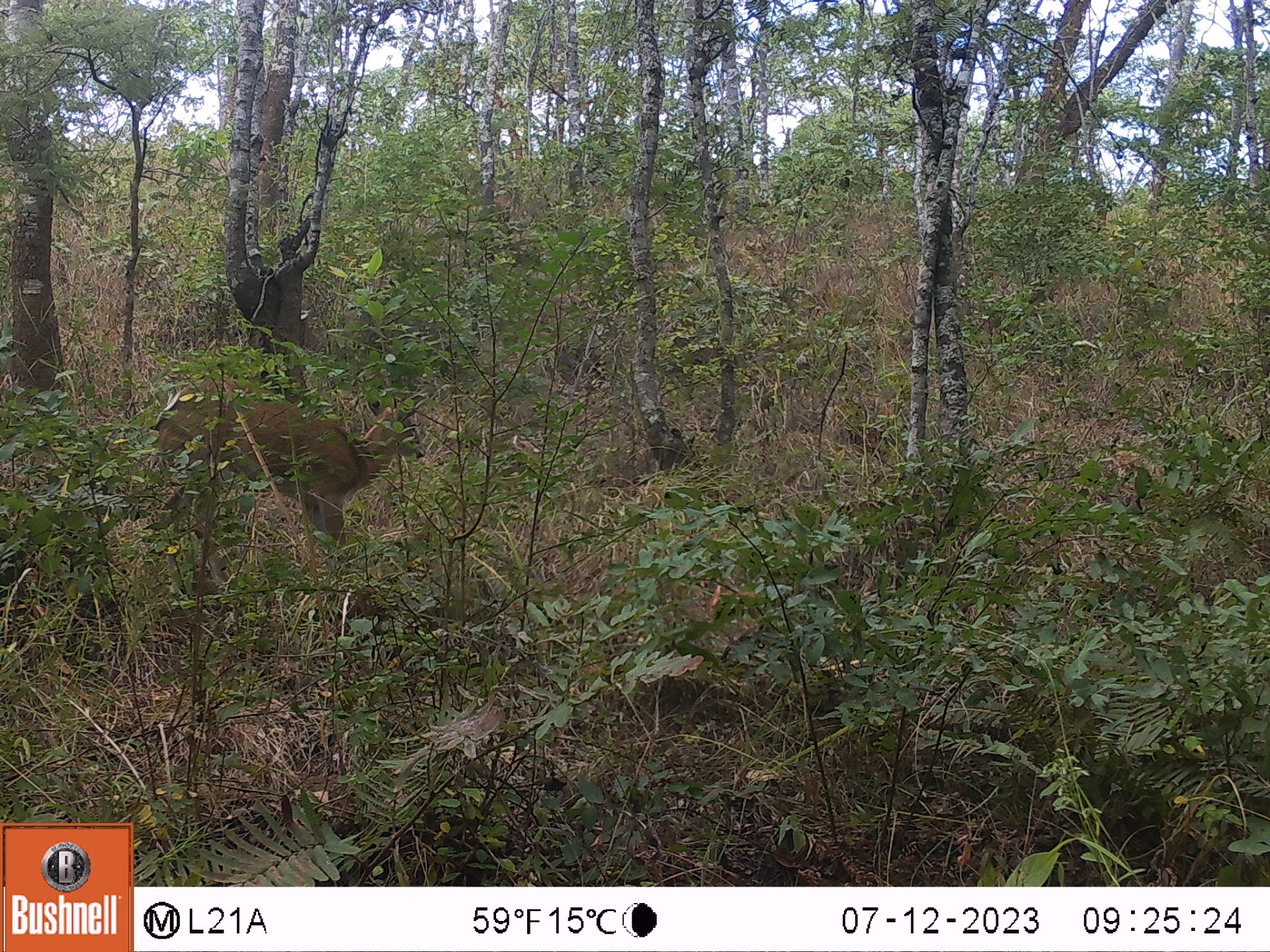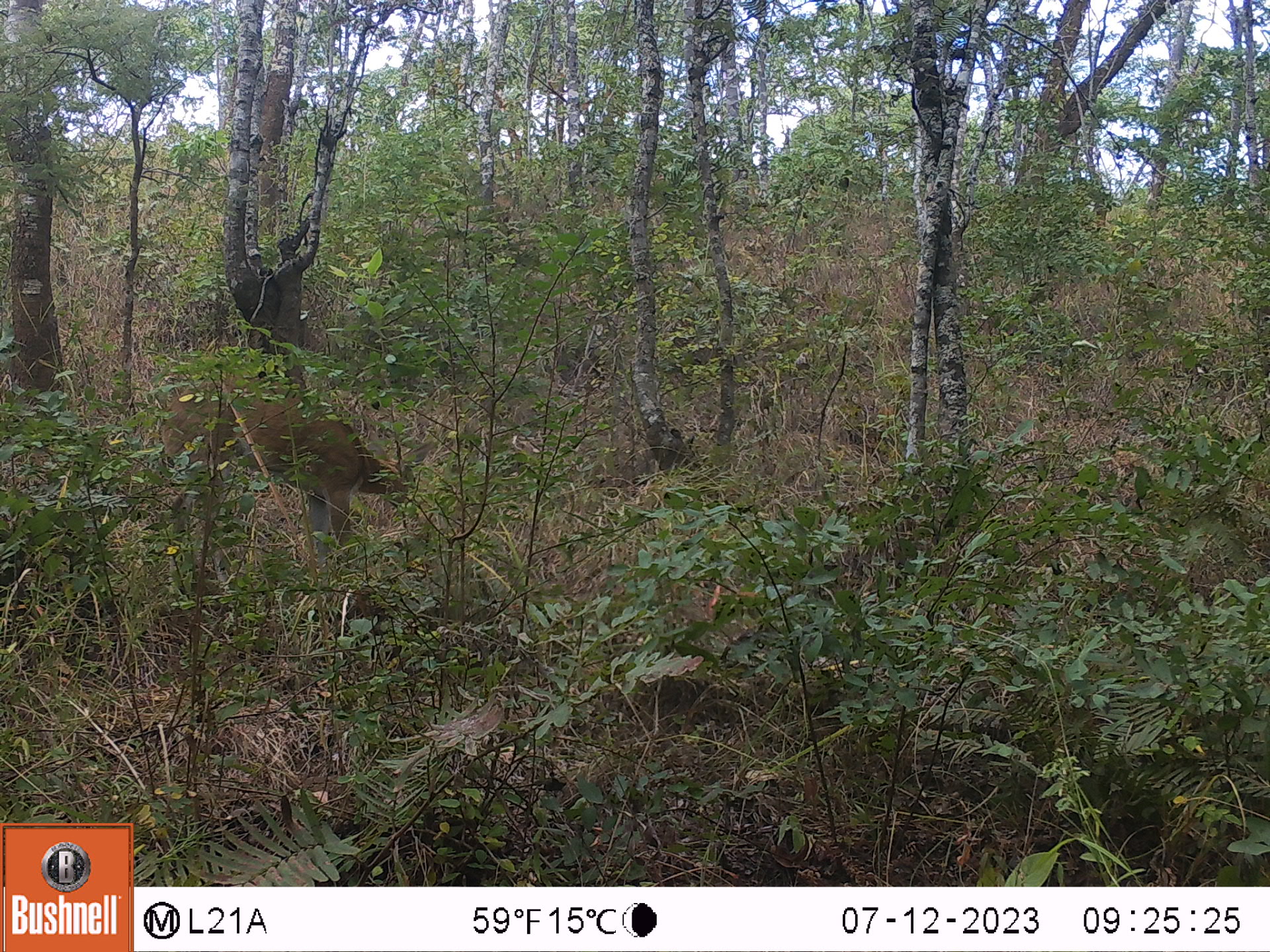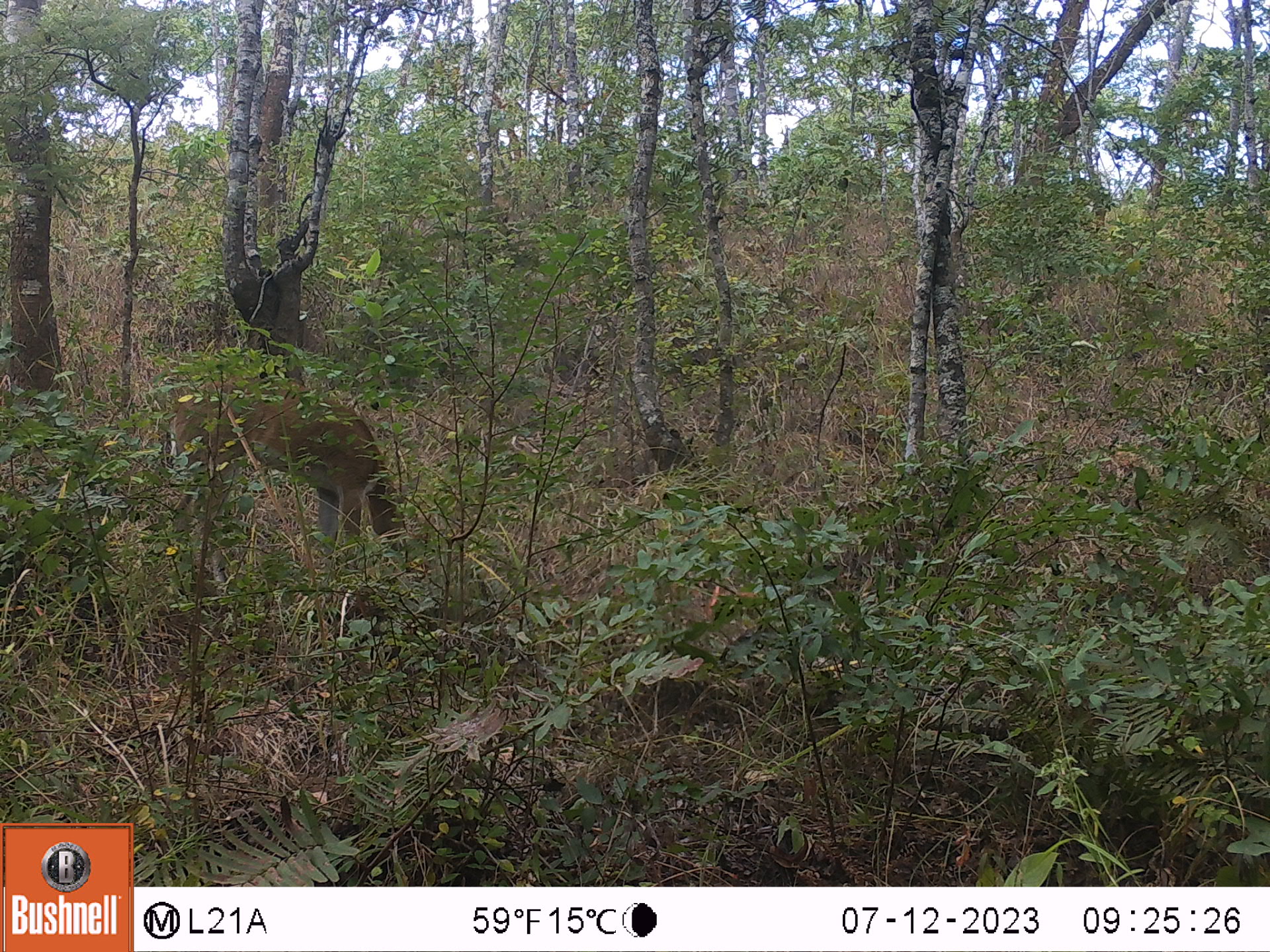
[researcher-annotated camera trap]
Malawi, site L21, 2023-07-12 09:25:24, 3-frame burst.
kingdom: Animalia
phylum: Chordata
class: Mammalia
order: Artiodactyla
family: Bovidae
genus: Sylvicapra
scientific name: Sylvicapra grimmia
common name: common duiker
Common duiker (Sylvicapra grimmia), count 1.